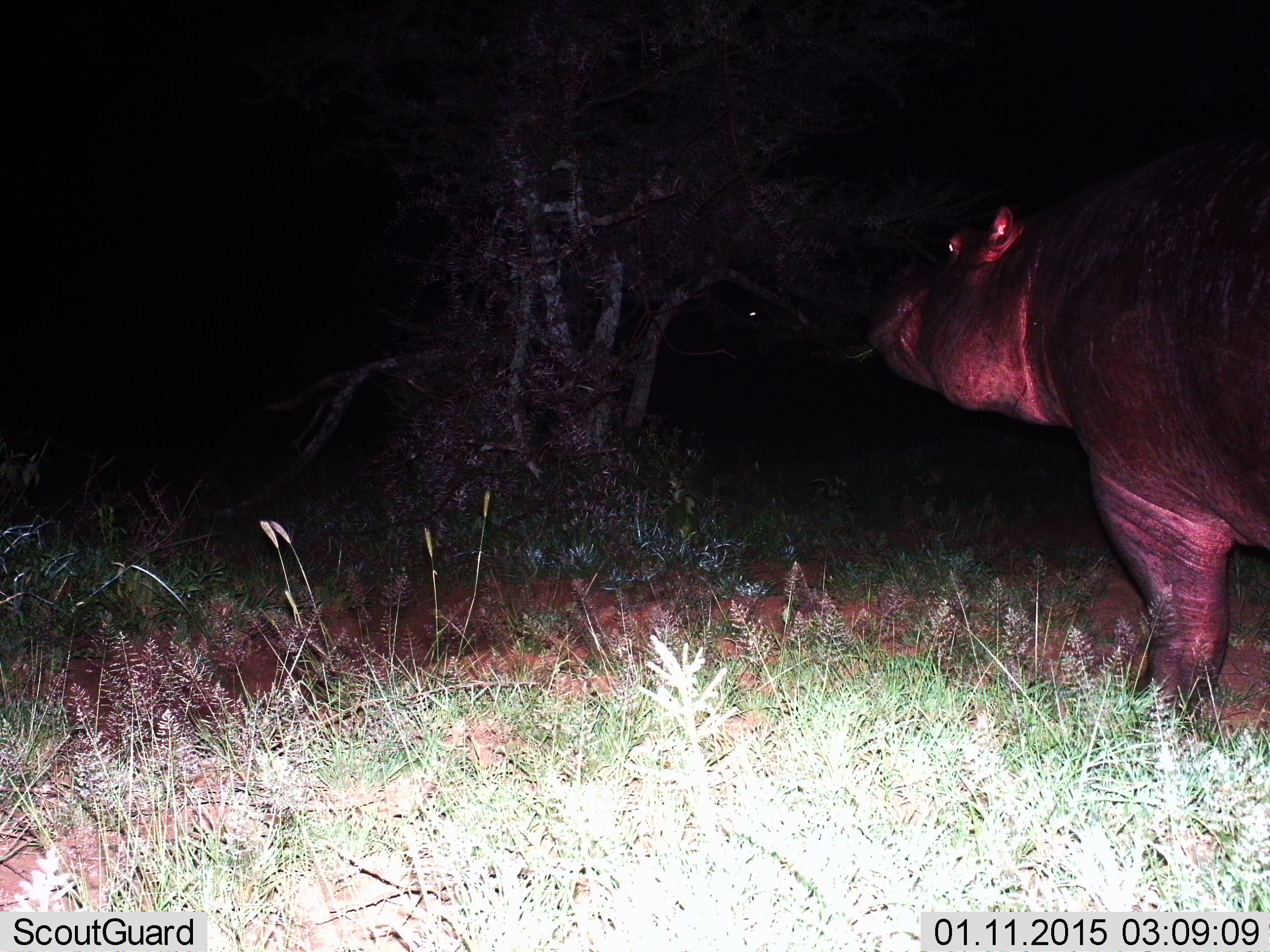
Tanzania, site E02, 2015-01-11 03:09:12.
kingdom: Animalia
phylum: Chordata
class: Mammalia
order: Artiodactyla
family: Hippopotamidae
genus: Hippopotamus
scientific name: Hippopotamus amphibius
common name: hippopotamus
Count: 1.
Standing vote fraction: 70%.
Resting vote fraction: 0%.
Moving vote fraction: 20%.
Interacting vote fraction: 0%.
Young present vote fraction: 0%.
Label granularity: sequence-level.